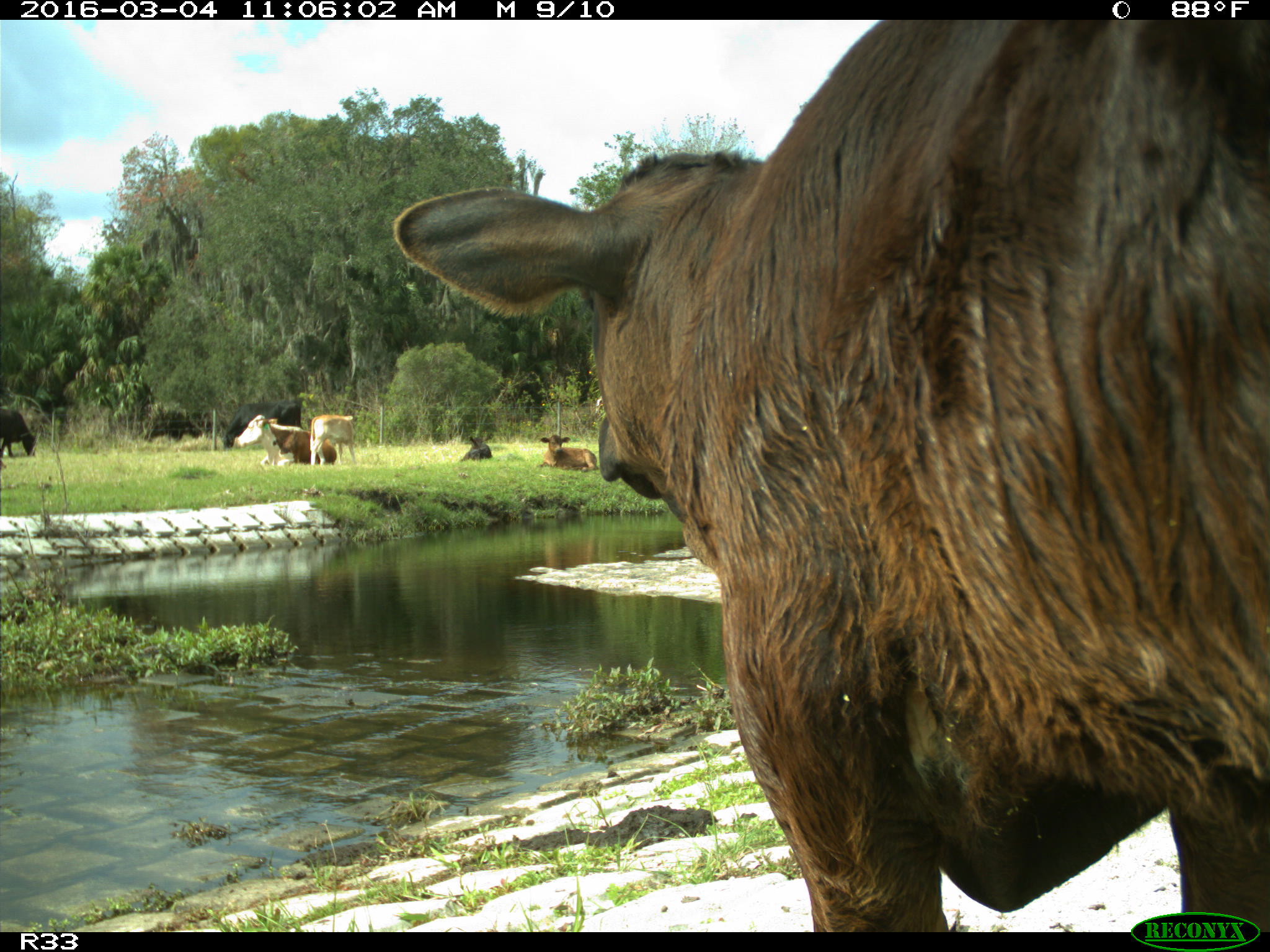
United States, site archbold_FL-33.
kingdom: Animalia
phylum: Chordata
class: Mammalia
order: Artiodactyla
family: Bovidae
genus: Bos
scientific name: Bos taurus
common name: domestic cow